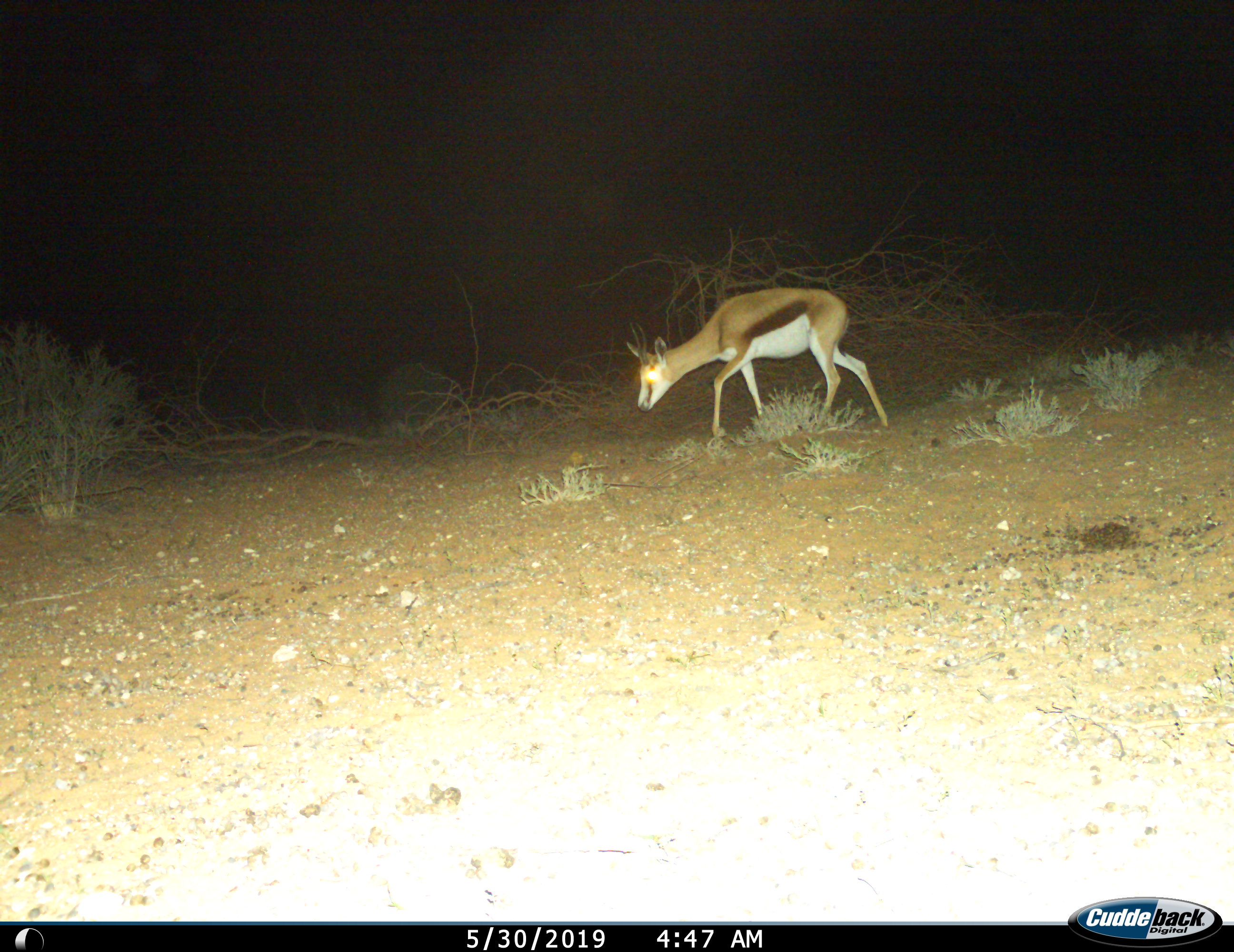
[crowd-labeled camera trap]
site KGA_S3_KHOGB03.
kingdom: Animalia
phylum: Chordata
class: Mammalia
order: Artiodactyla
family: Bovidae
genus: Antidorcas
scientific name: Antidorcas marsupialis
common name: springbok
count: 1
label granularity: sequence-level